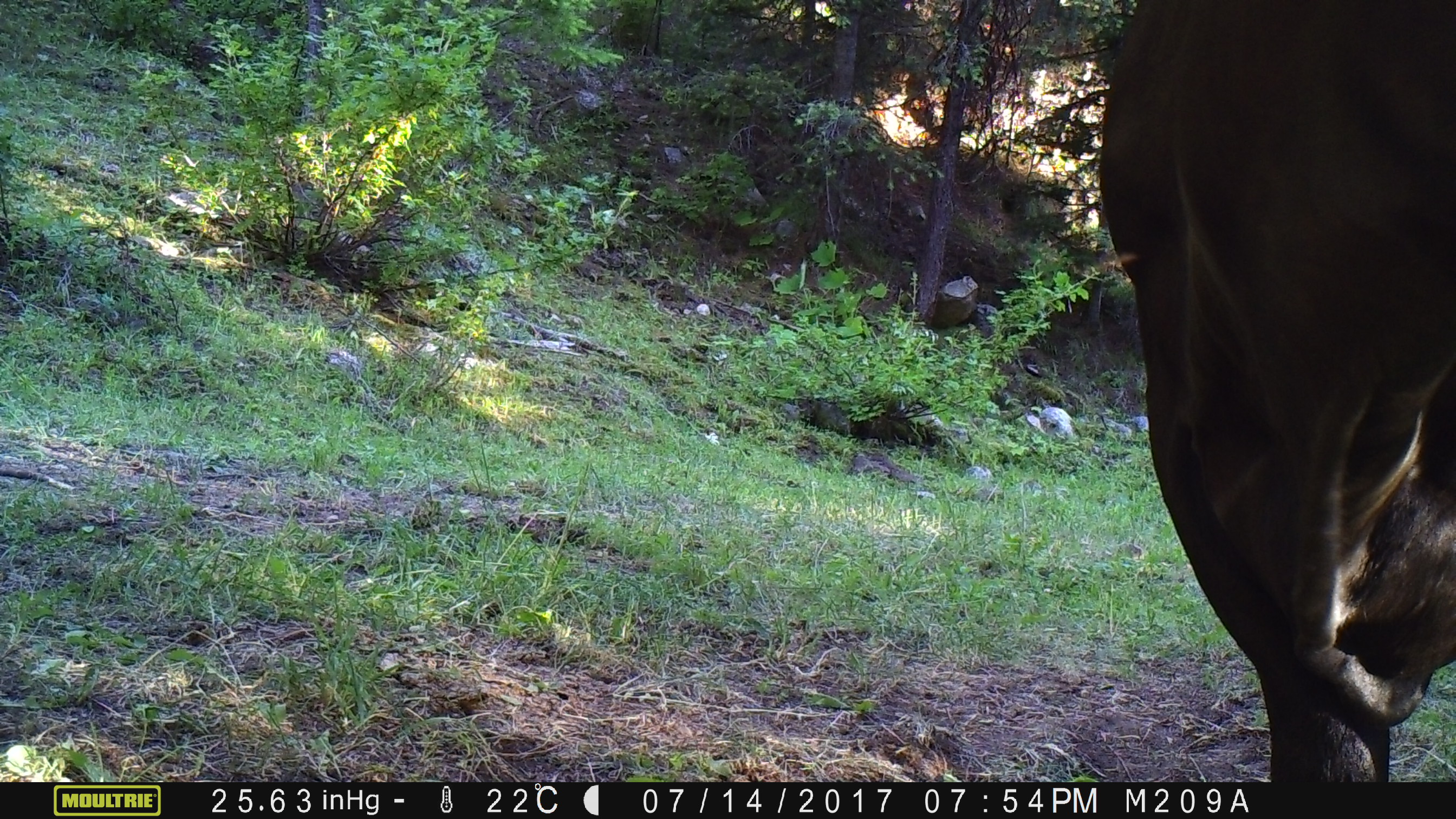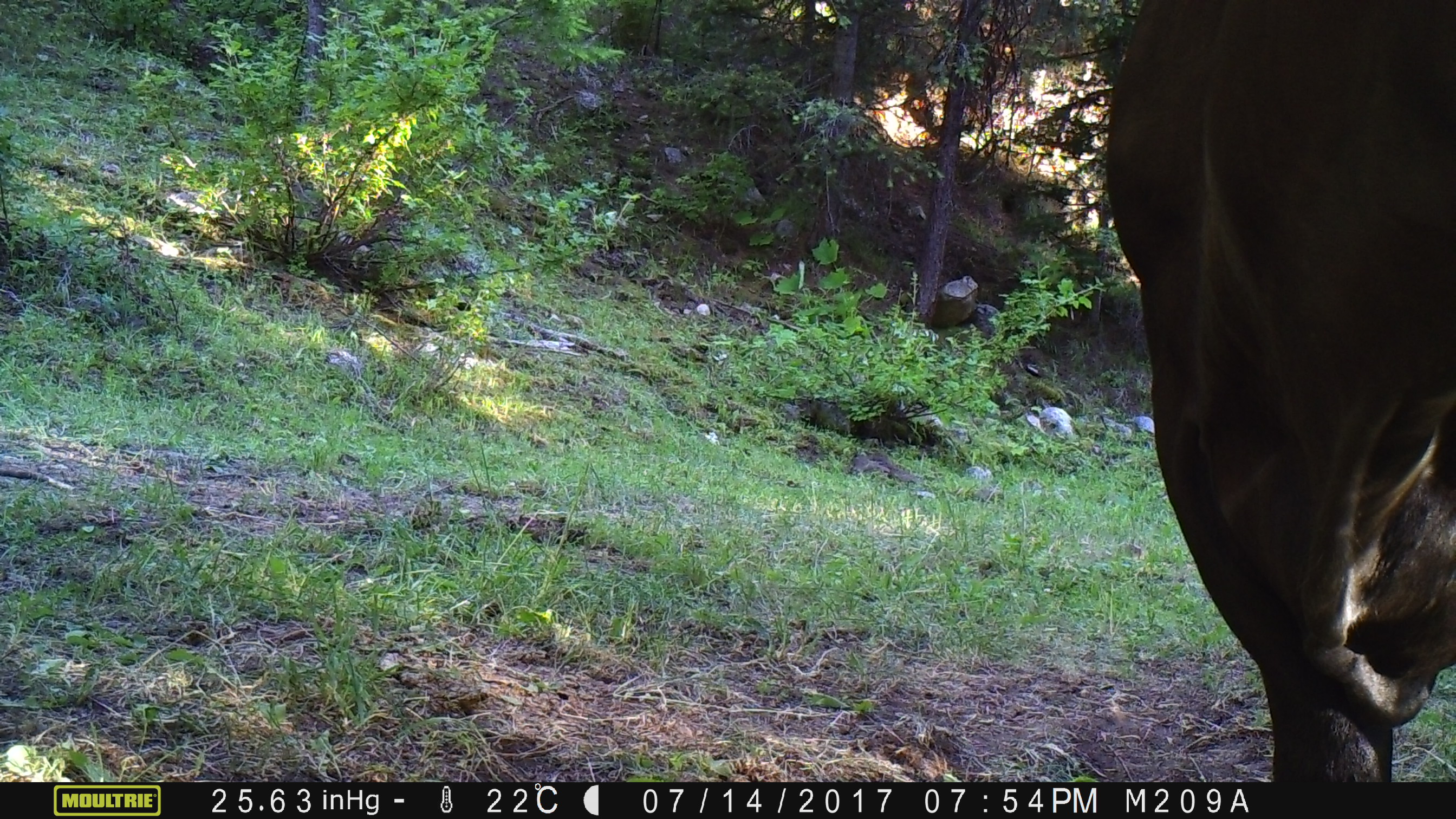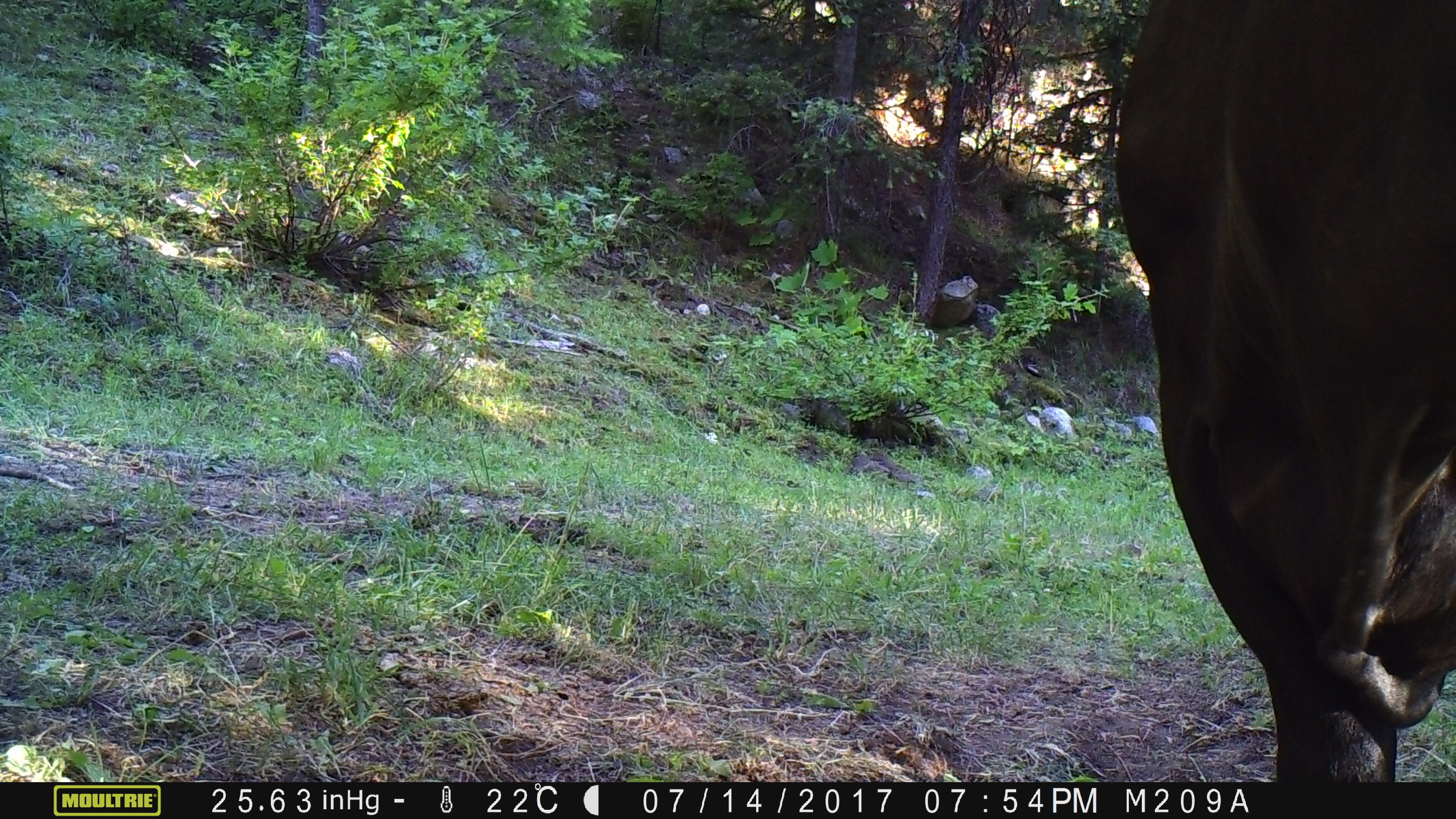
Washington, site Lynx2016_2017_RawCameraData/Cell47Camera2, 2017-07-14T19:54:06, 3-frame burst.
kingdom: Animalia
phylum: Chordata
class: Mammalia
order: Artiodactyla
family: Bovidae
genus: Bos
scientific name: Bos taurus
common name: domestic cattle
Domestic cattle (Bos taurus). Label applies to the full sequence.